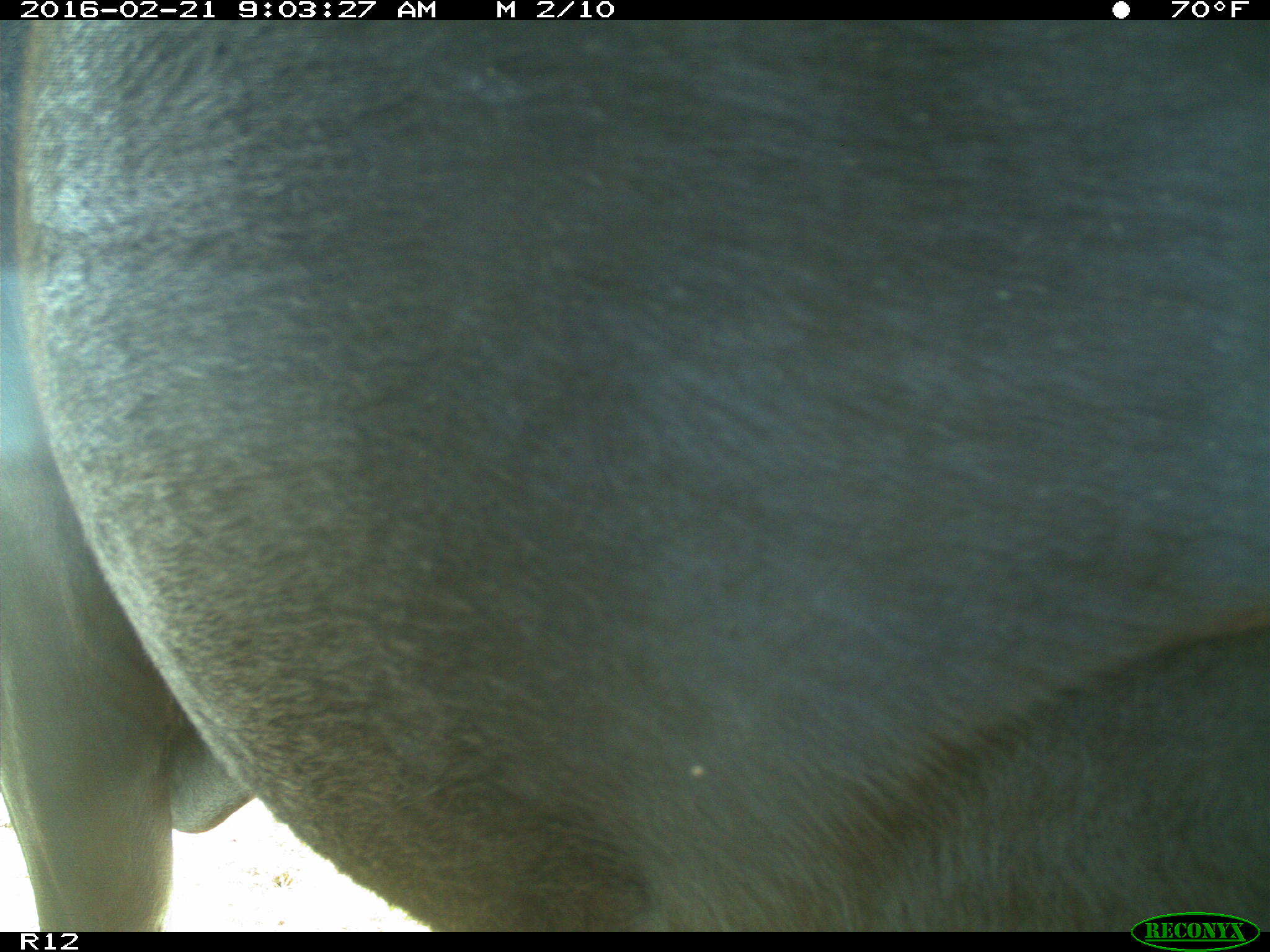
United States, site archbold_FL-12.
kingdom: Animalia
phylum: Chordata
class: Mammalia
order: Artiodactyla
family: Bovidae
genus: Bos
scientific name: Bos taurus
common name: domestic cow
Bos taurus (domestic cow).